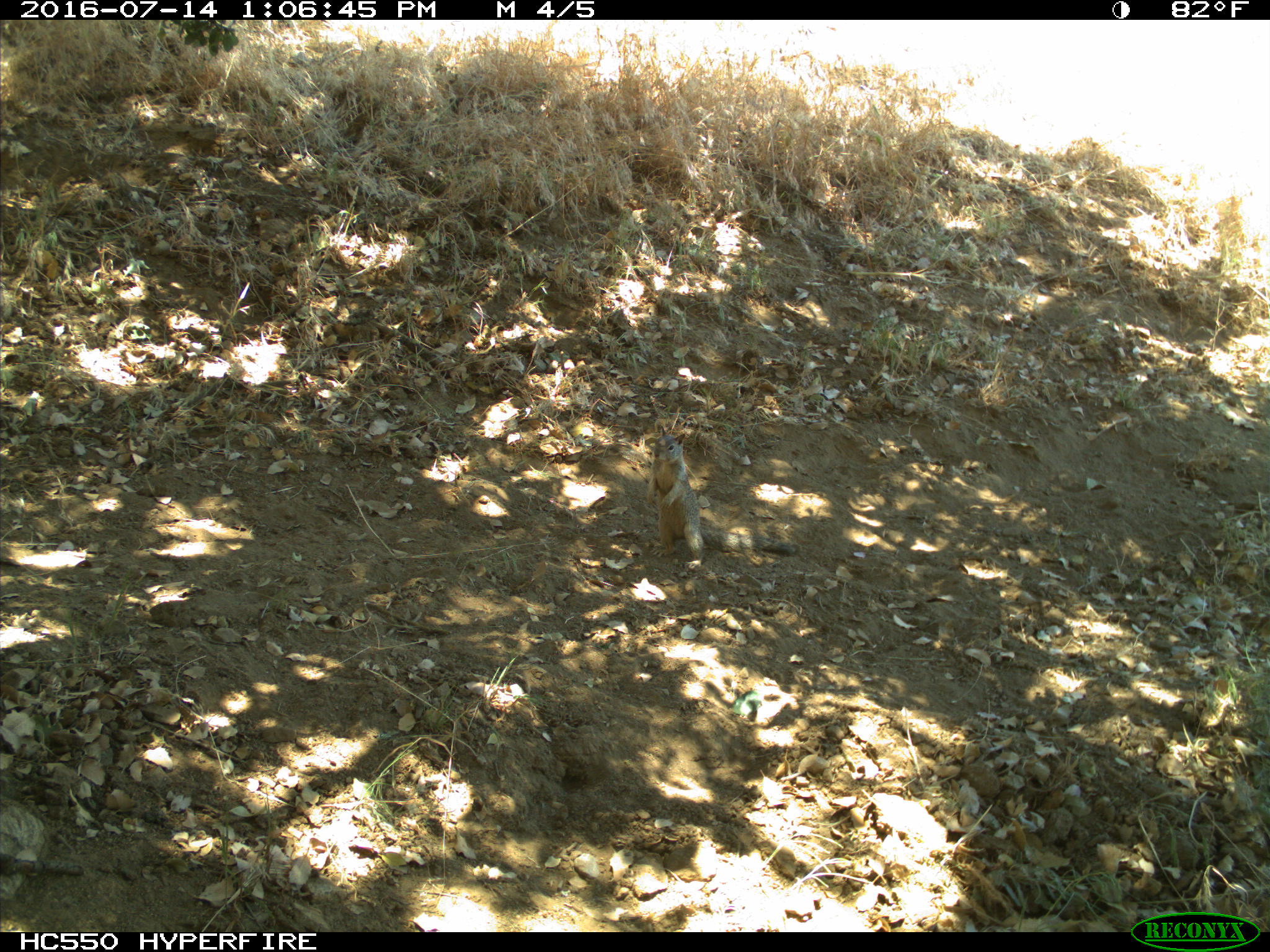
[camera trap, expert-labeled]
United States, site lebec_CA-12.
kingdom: Animalia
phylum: Chordata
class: Mammalia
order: Rodentia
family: Sciuridae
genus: Otospermophilus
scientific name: Otospermophilus beecheyi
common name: california ground squirrel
Otospermophilus beecheyi (california ground squirrel).